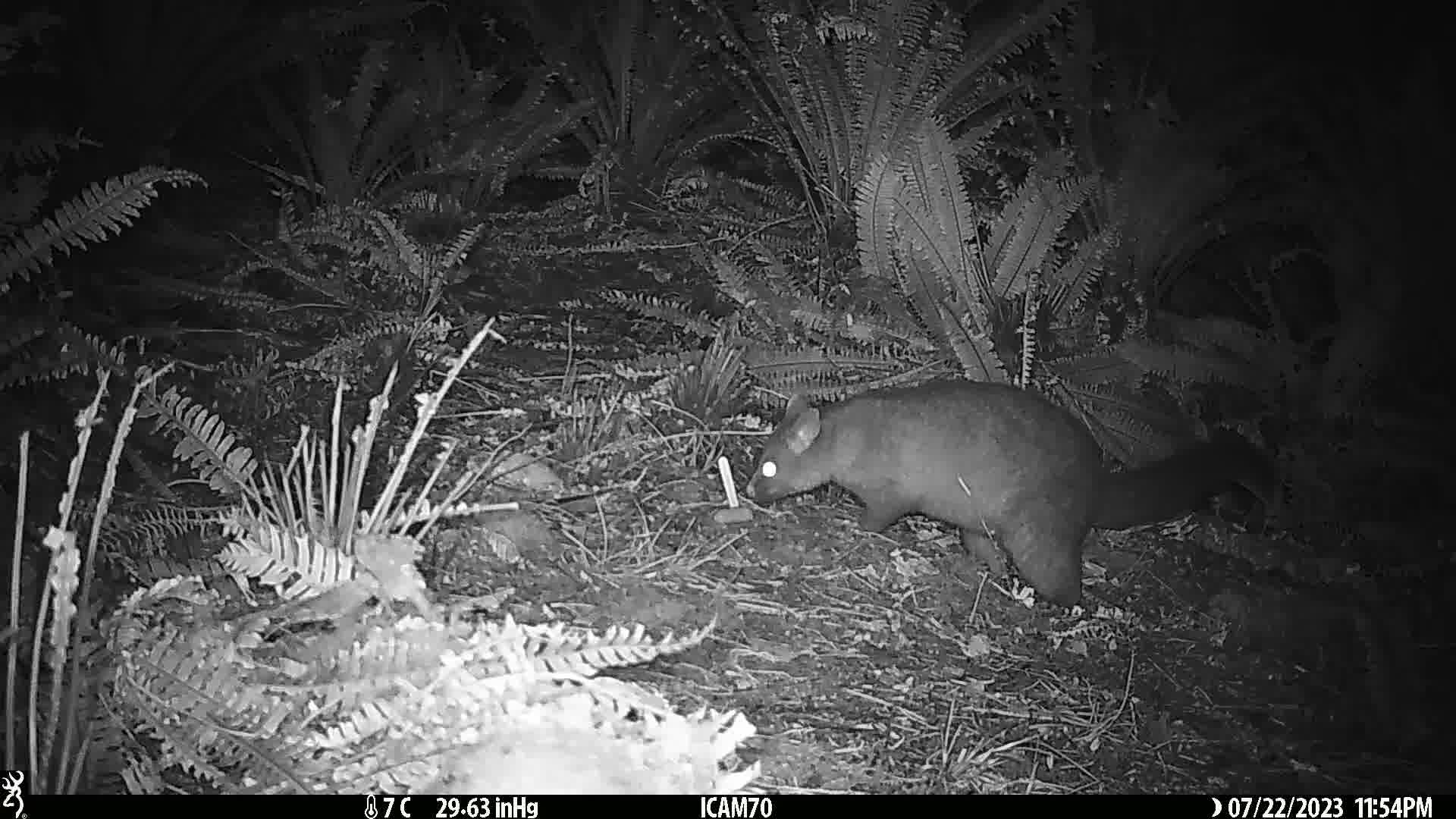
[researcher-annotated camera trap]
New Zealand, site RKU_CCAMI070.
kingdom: Animalia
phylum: Chordata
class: Mammalia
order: Diprotodontia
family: Phalangeridae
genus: Trichosurus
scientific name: Trichosurus vulpecula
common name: common brushtail possum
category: possum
Possum (common brushtail possum) (Trichosurus vulpecula).